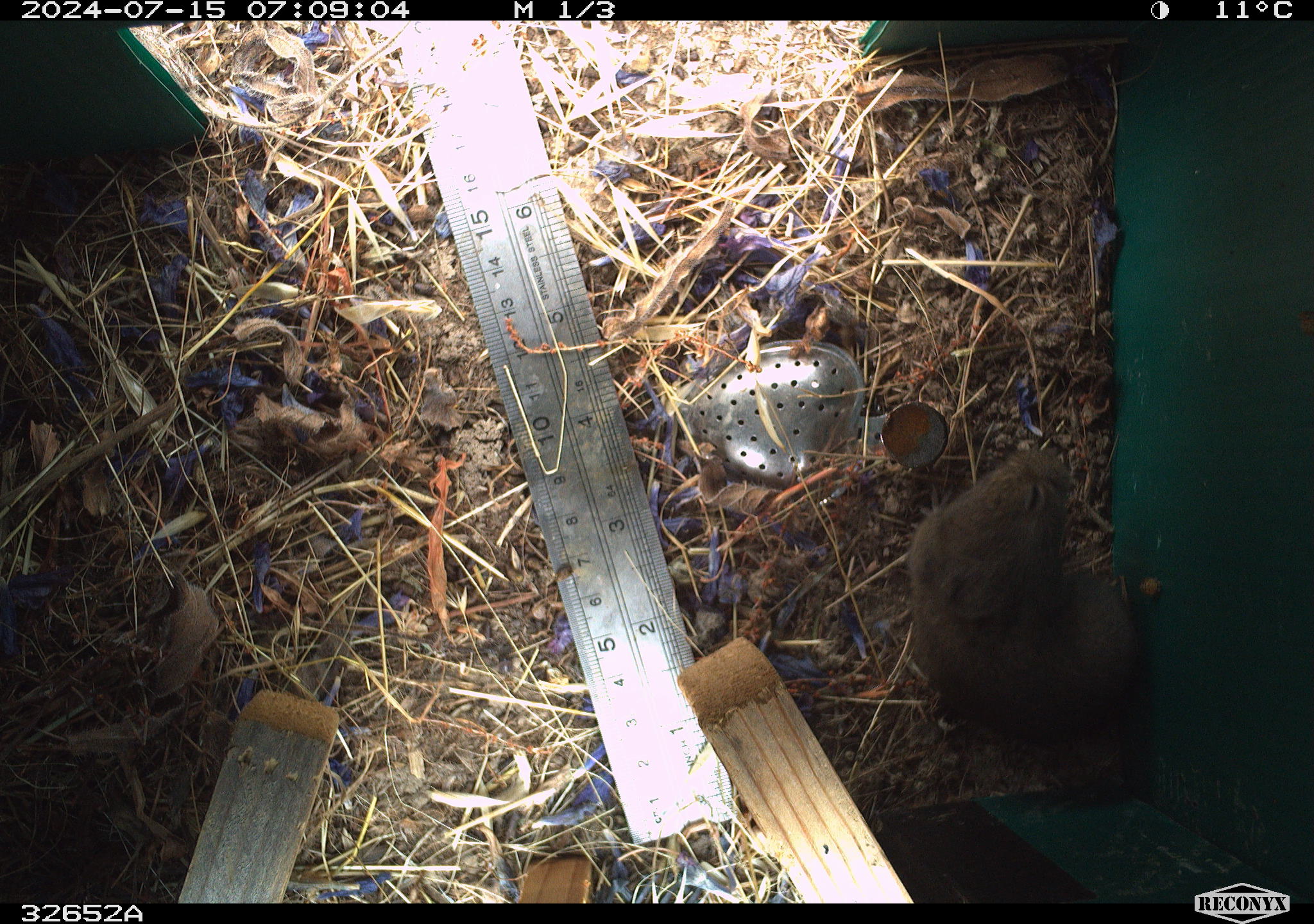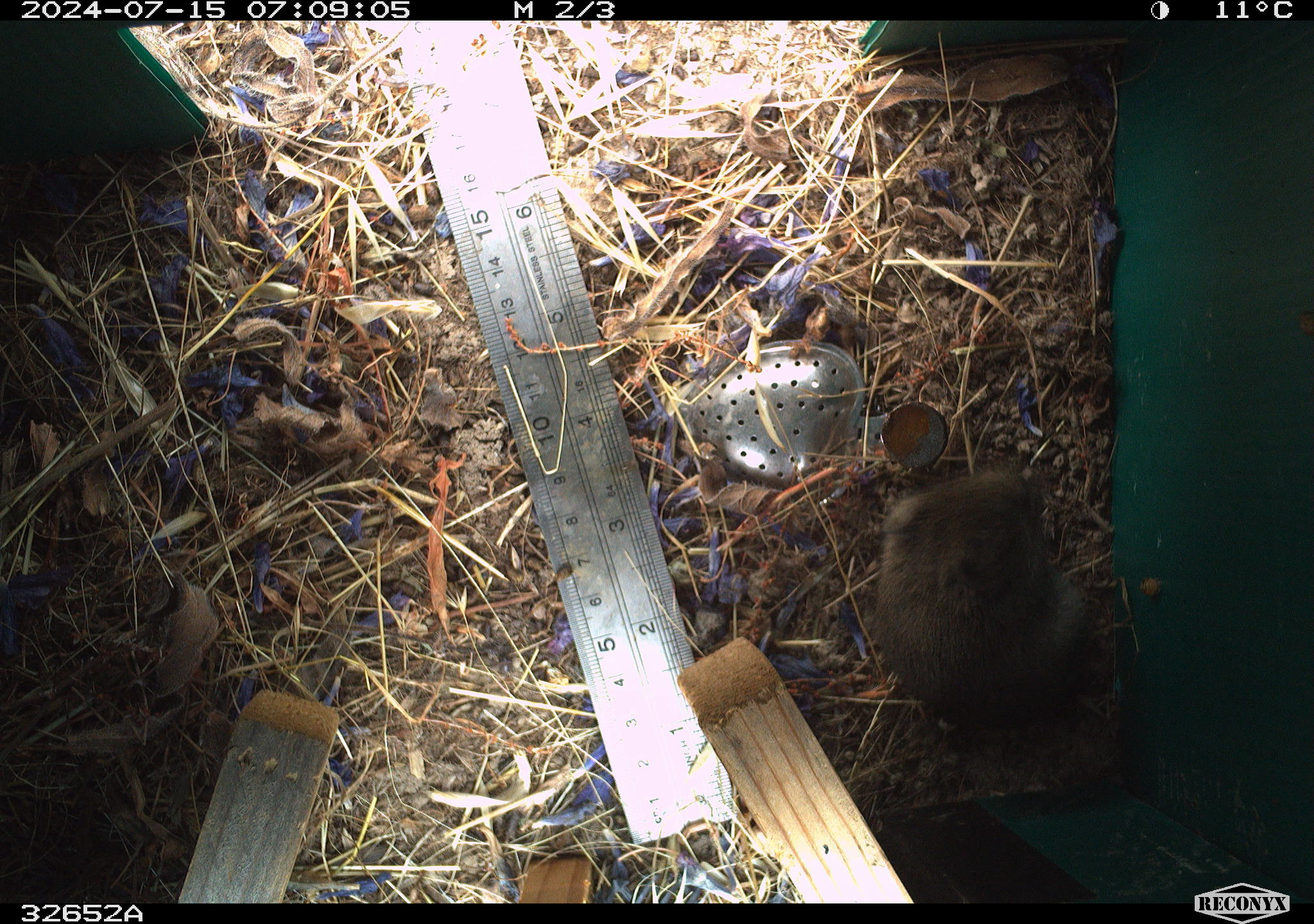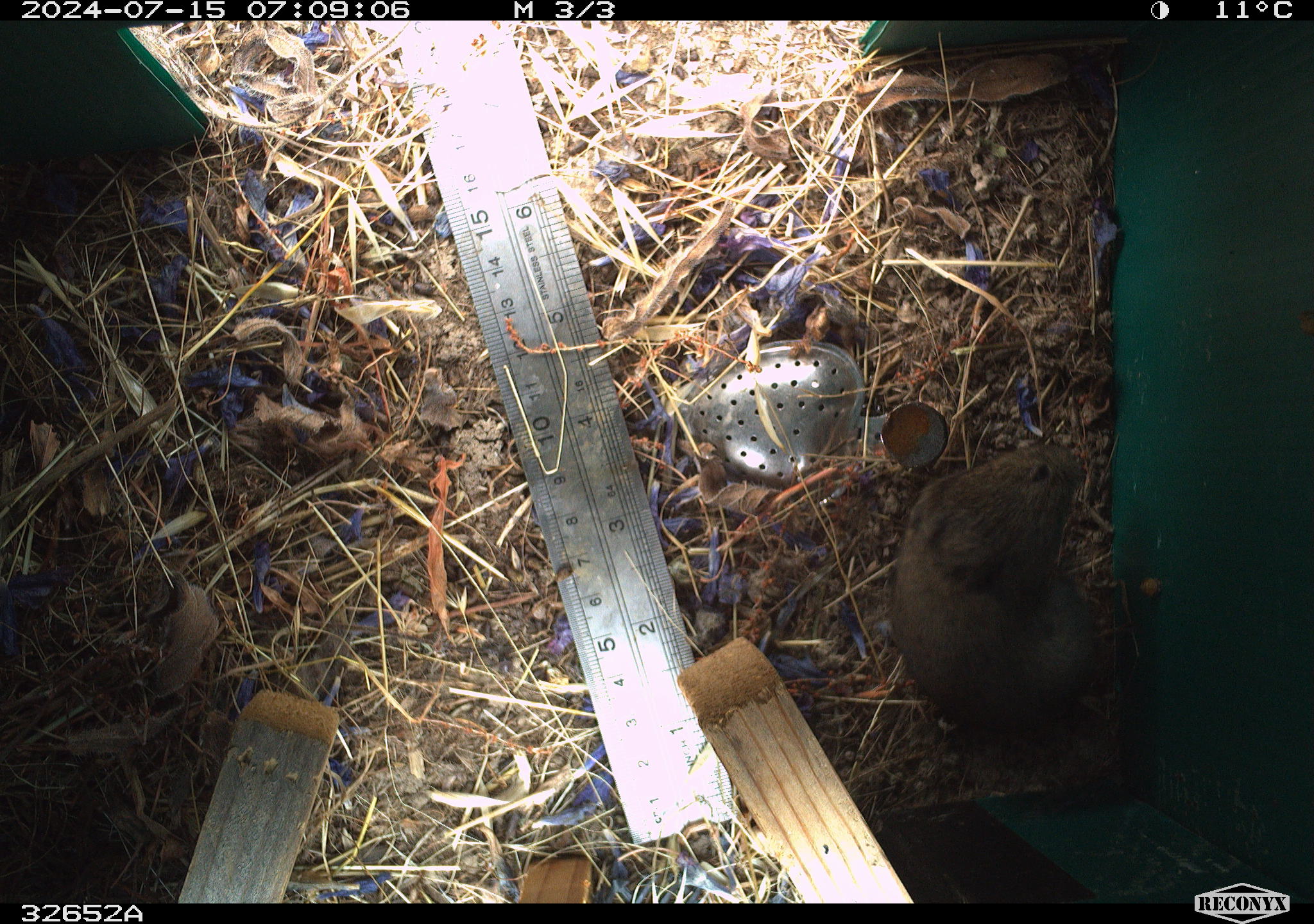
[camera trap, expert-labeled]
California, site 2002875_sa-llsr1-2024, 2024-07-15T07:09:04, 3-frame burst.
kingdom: Animalia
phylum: Chordata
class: Mammalia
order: Rodentia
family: Cricetidae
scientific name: Arvicolinae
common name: voles, lemmings, and muskrats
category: arvicolinae subfamily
Arvicolinae subfamily (voles, lemmings, and muskrats) (Arvicolinae).